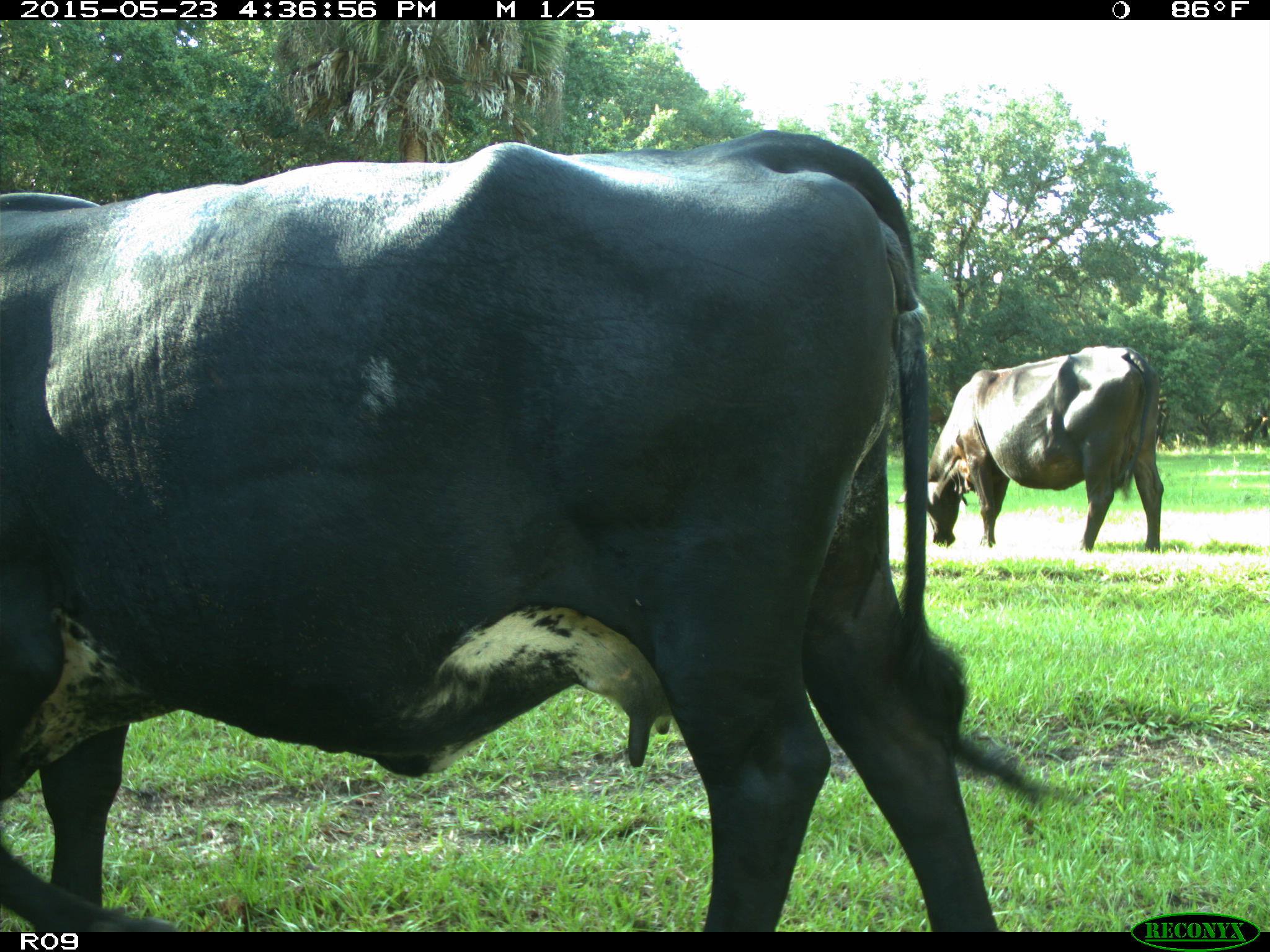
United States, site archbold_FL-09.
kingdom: Animalia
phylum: Chordata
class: Mammalia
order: Artiodactyla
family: Bovidae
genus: Bos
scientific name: Bos taurus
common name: domestic cow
Bos taurus (domestic cow).